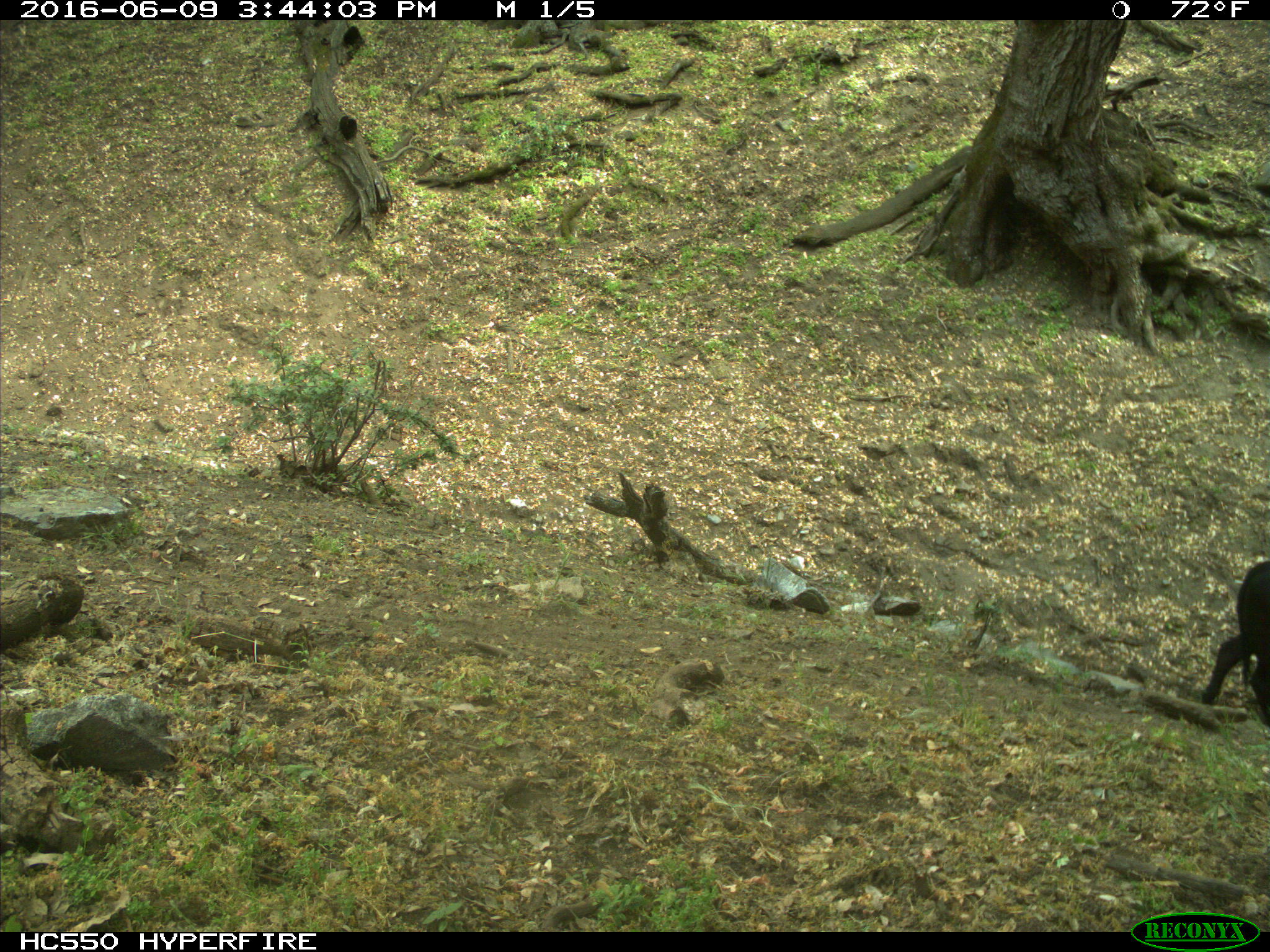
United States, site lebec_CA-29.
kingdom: Animalia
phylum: Chordata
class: Mammalia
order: Artiodactyla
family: Bovidae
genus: Bos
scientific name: Bos taurus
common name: domestic cow